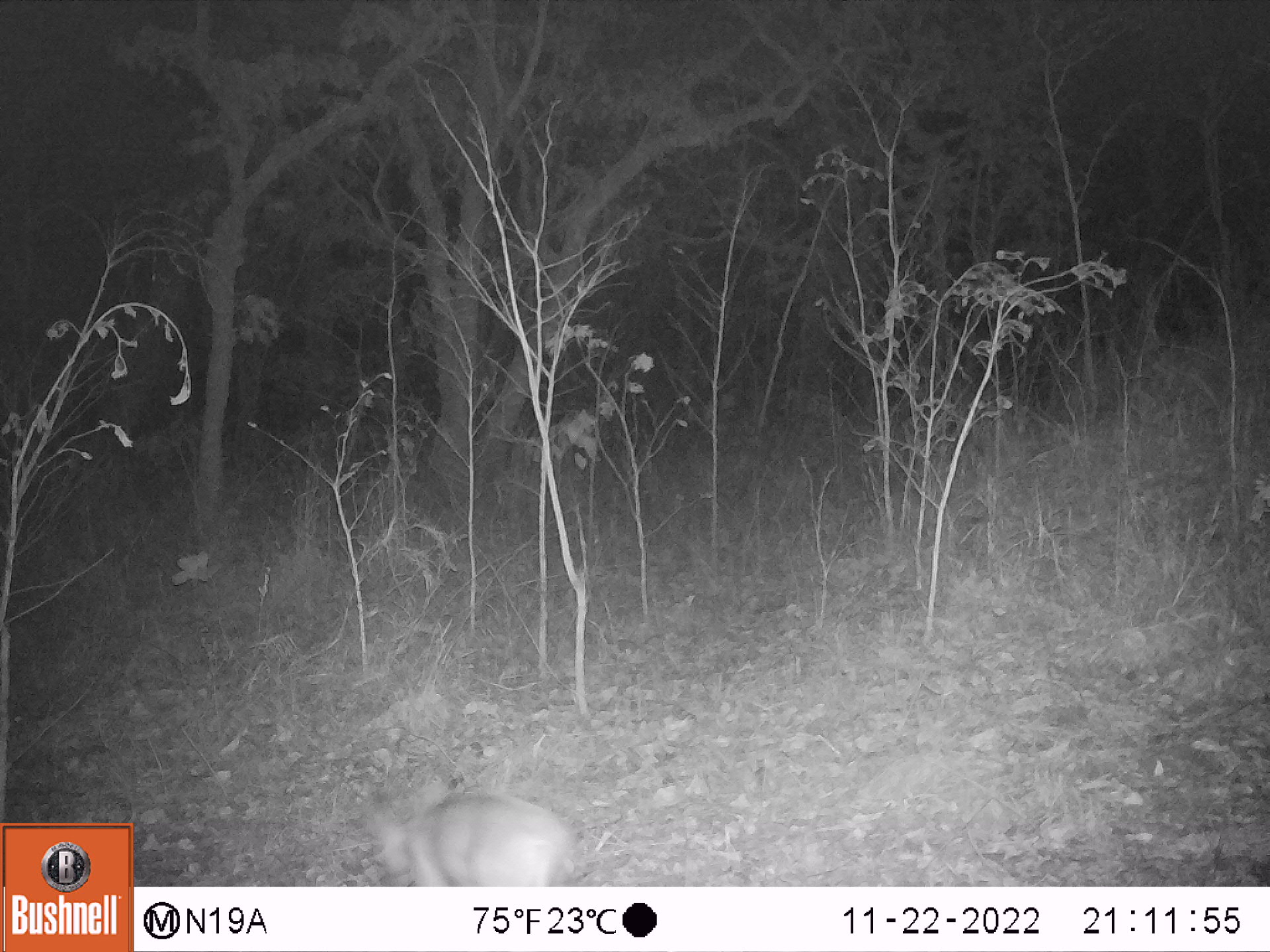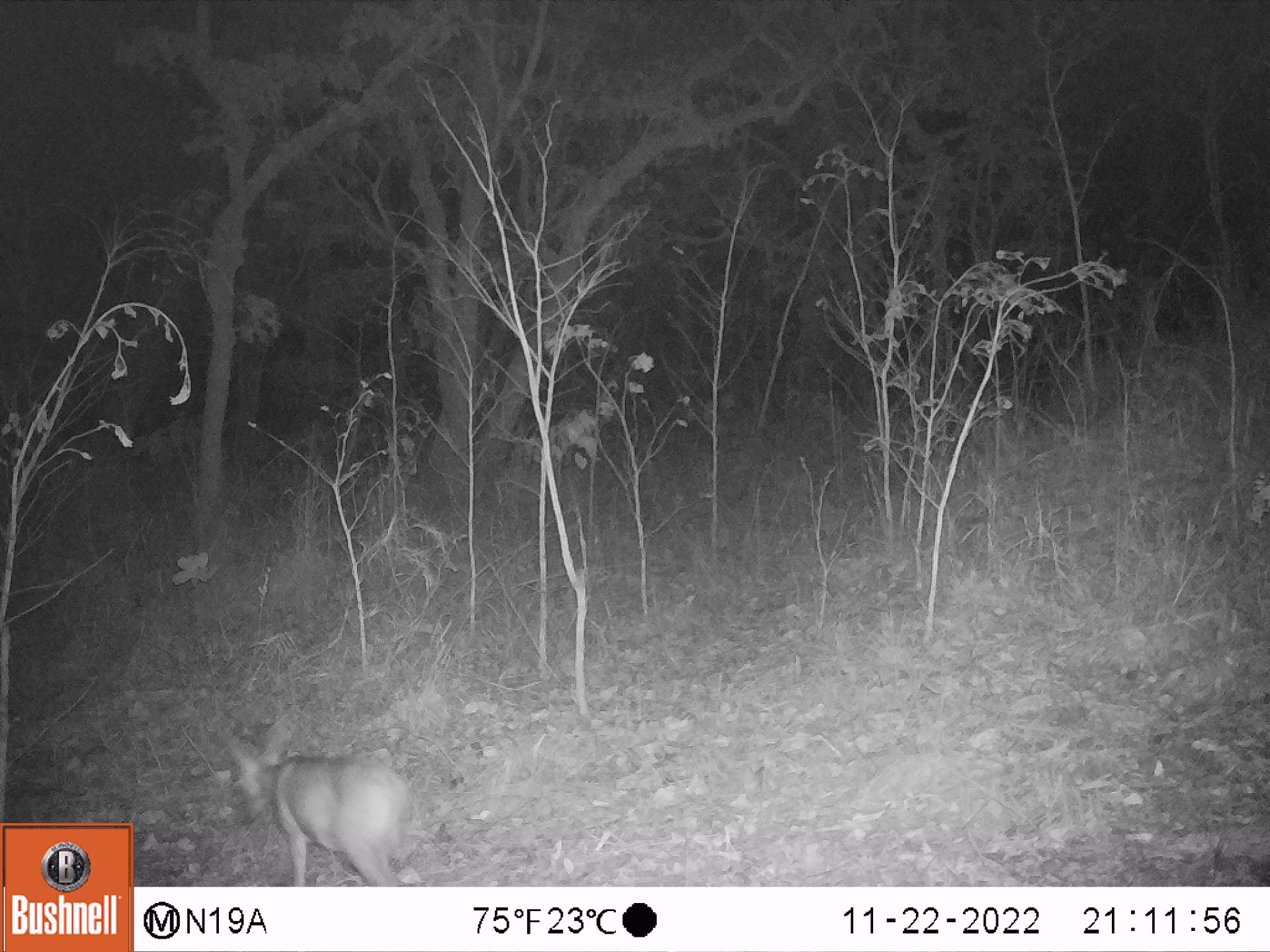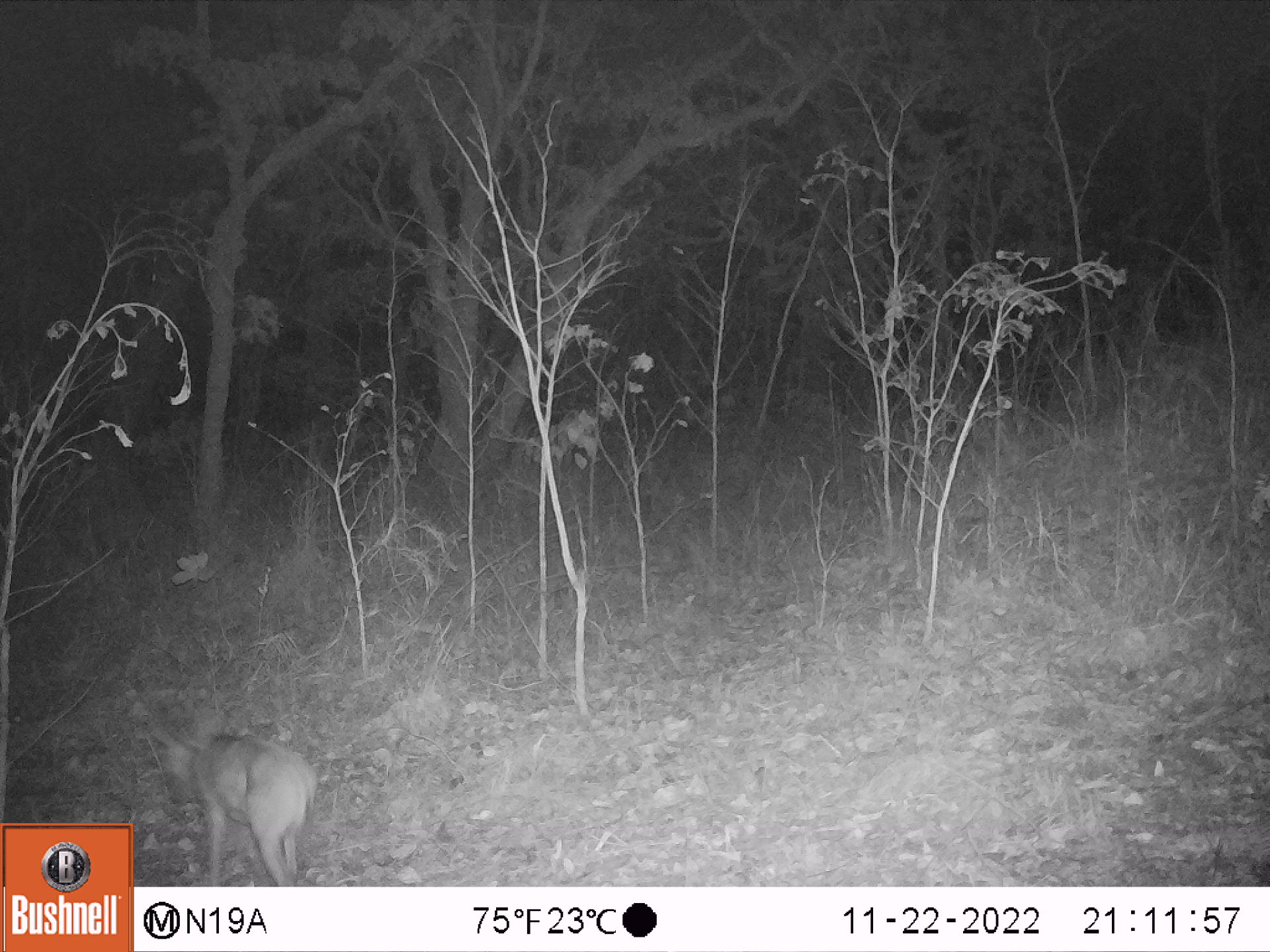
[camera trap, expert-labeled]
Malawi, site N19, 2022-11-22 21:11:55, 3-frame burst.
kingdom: Animalia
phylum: Chordata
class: Mammalia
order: Artiodactyla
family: Bovidae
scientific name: Antilopinae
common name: small antelope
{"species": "small antelope (Antilopinae)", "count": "1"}